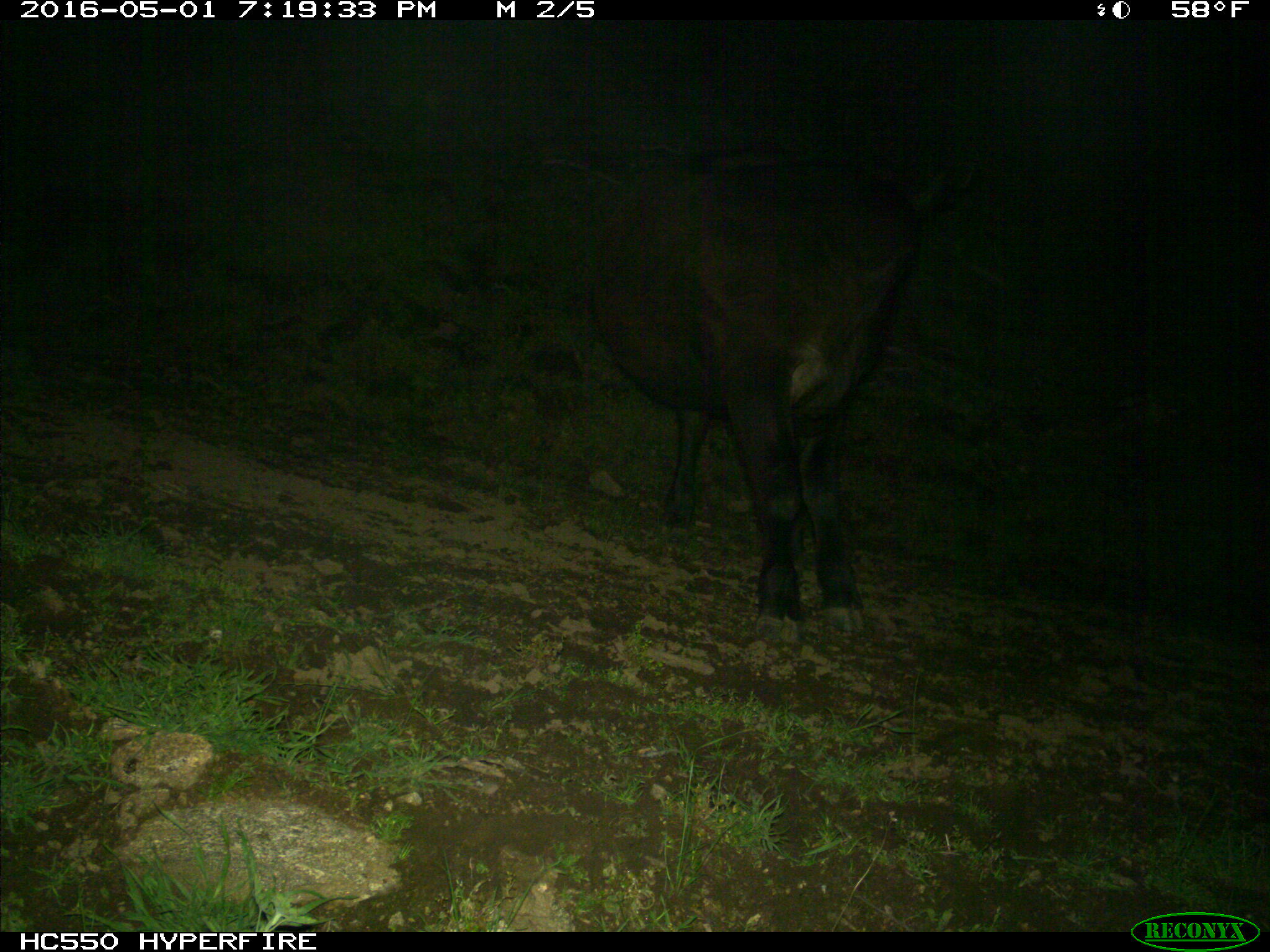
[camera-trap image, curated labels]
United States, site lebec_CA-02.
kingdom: Animalia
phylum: Chordata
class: Mammalia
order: Artiodactyla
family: Bovidae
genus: Bos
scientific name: Bos taurus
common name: domestic cow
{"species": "Bos taurus (domestic cow)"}